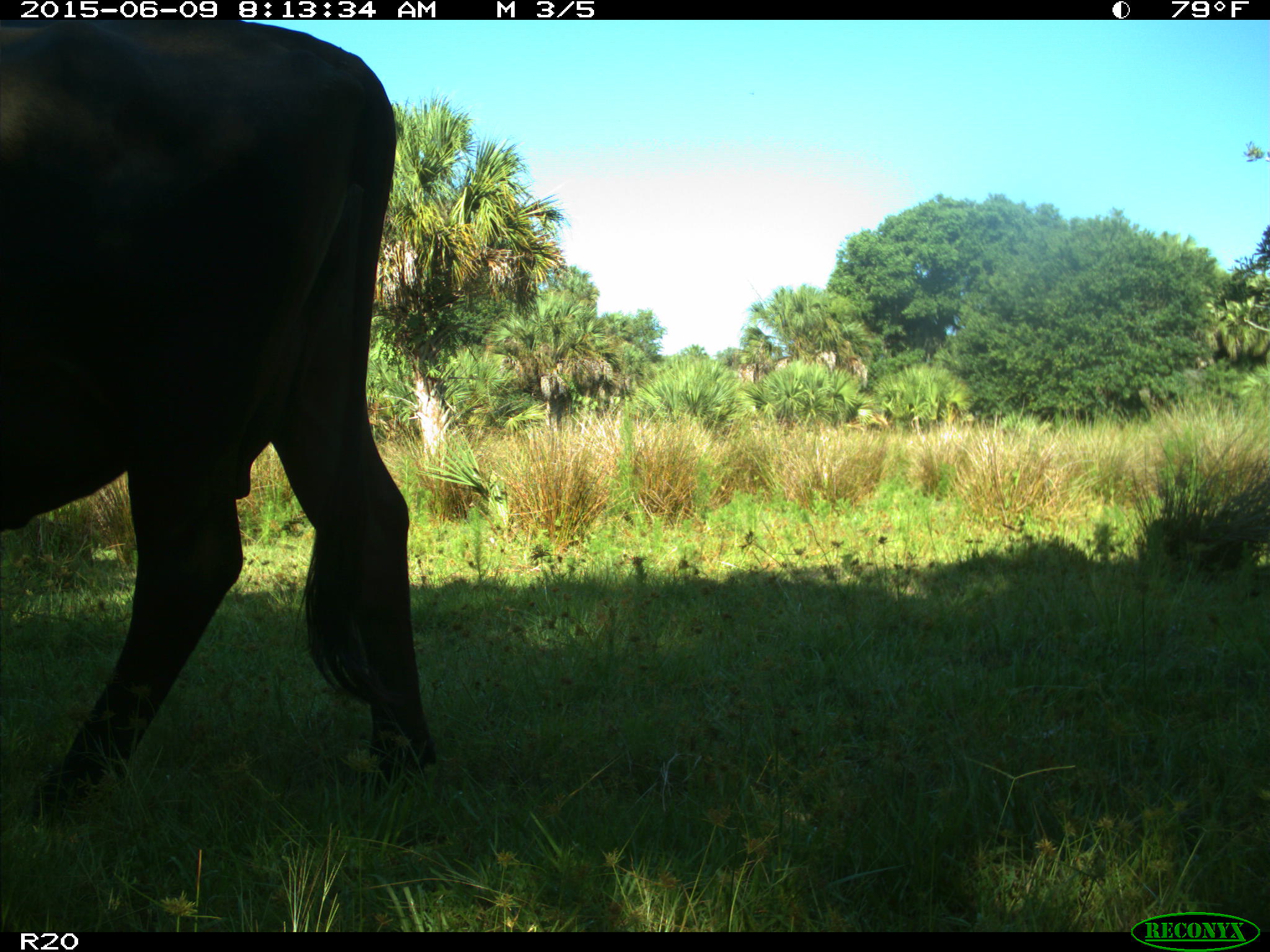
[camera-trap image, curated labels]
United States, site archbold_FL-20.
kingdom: Animalia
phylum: Chordata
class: Mammalia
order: Artiodactyla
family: Bovidae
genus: Bos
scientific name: Bos taurus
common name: domestic cow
Bos taurus (domestic cow).